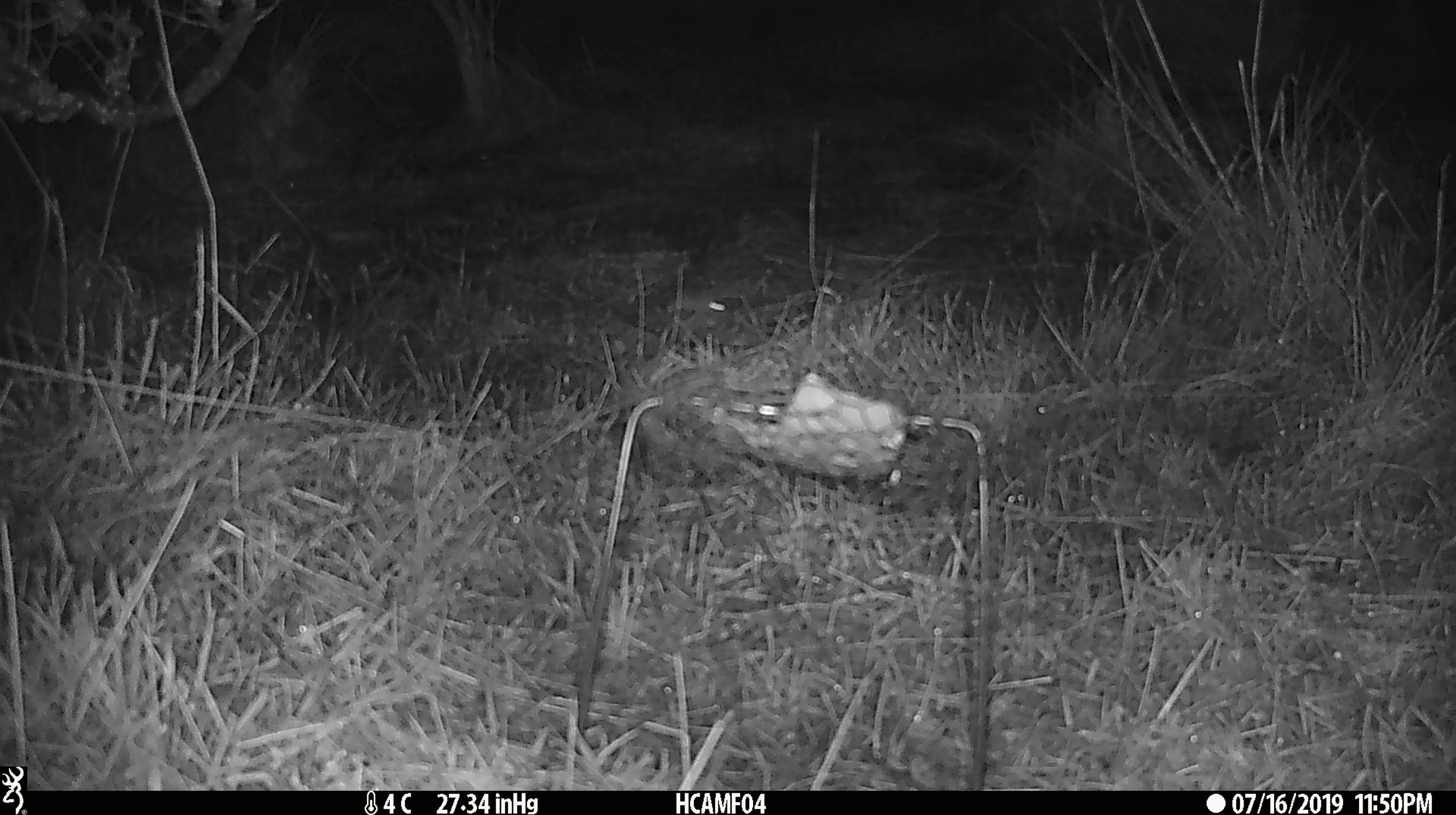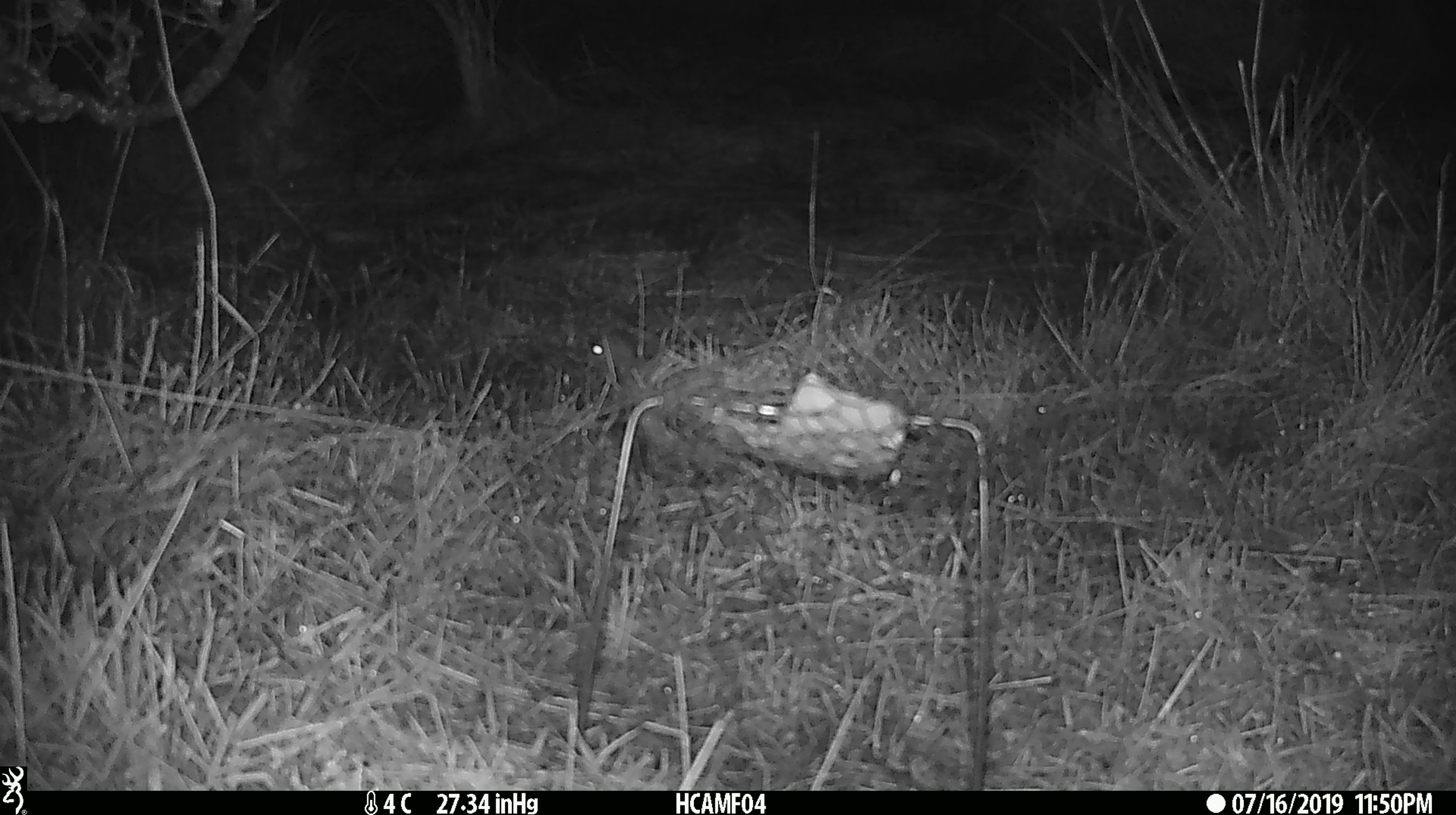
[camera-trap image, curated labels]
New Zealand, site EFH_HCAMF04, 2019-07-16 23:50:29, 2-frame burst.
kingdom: Animalia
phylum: Chordata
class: Mammalia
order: Rodentia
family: Muridae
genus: Mus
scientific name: Mus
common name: mouse